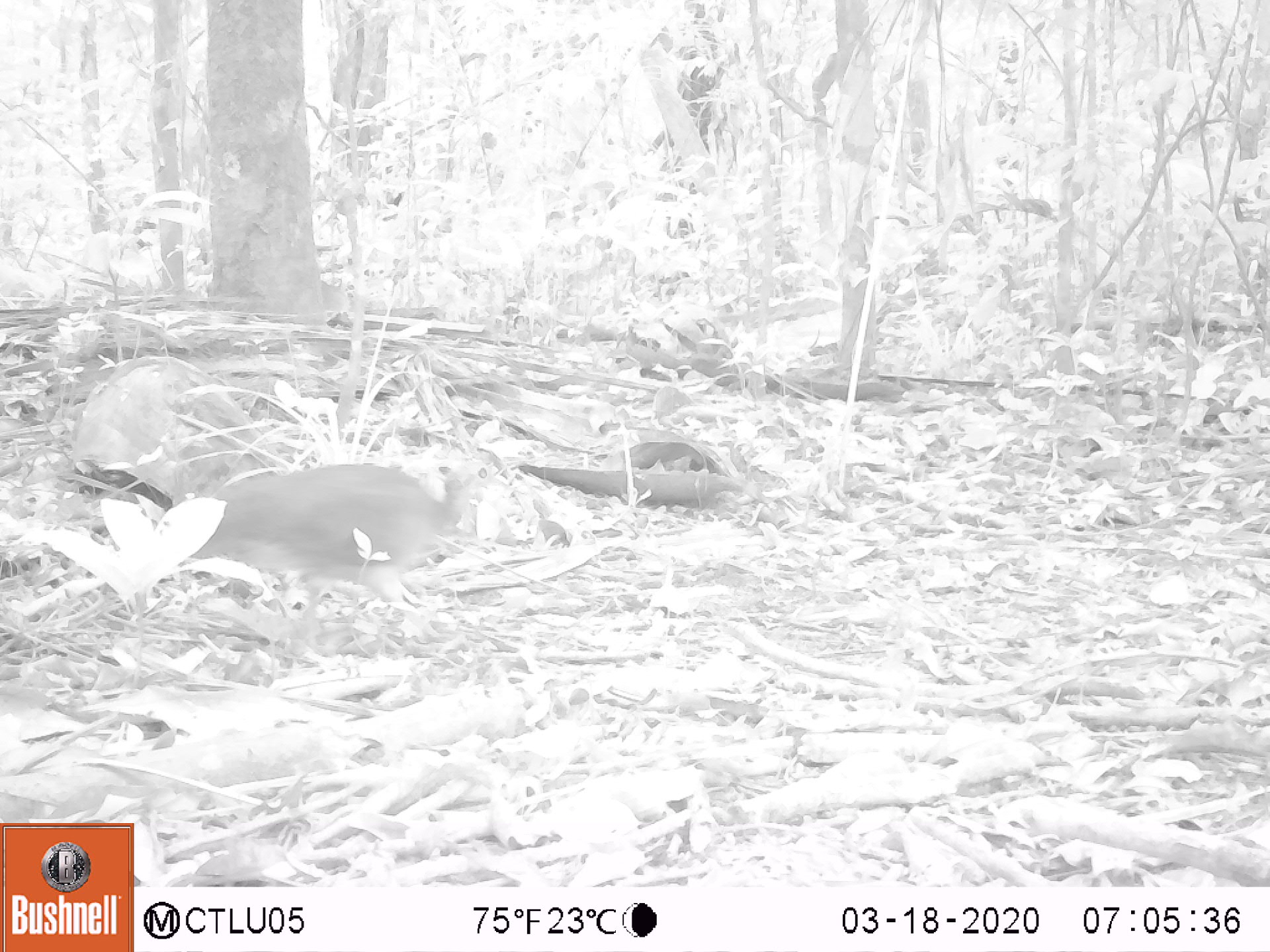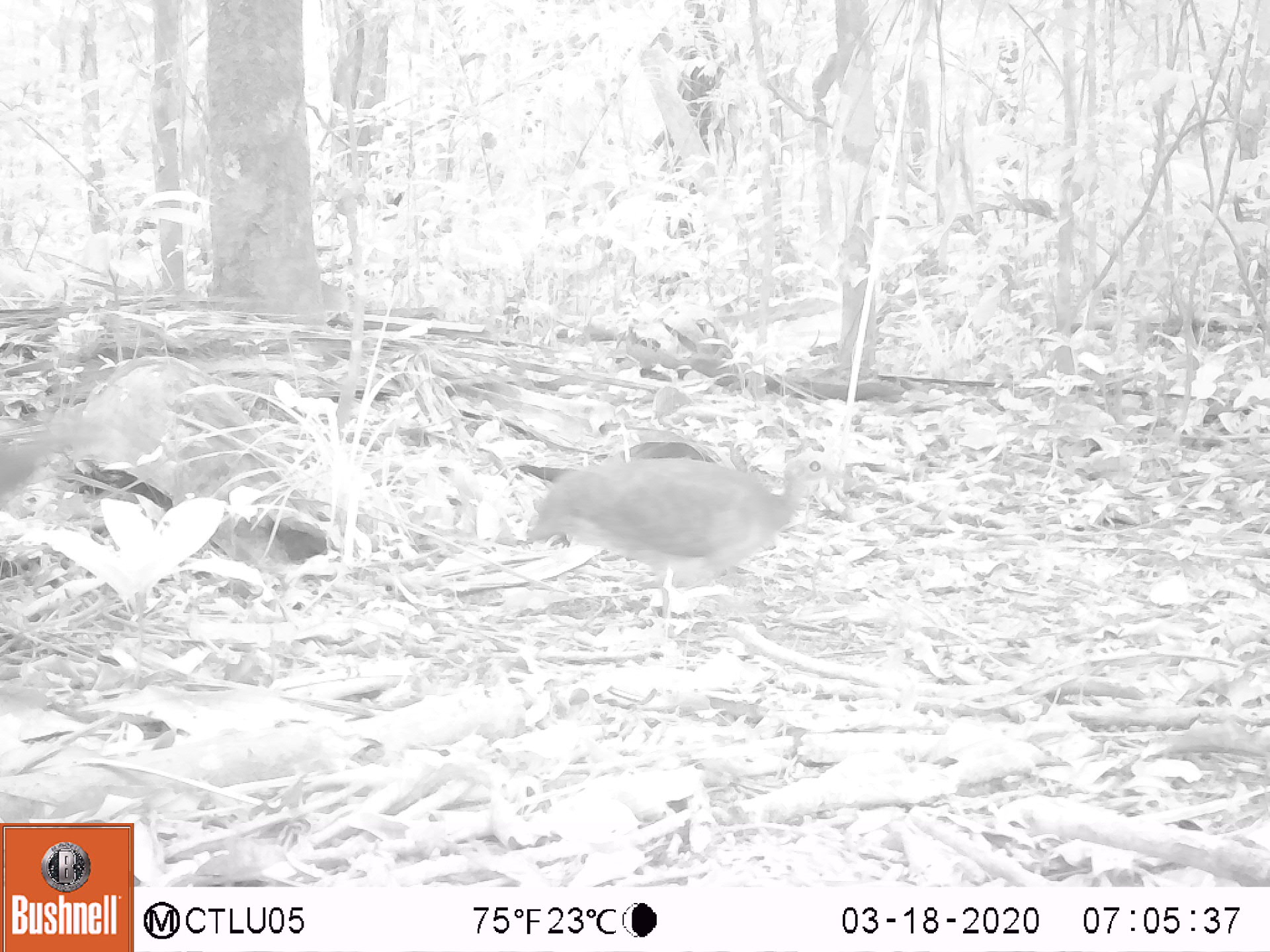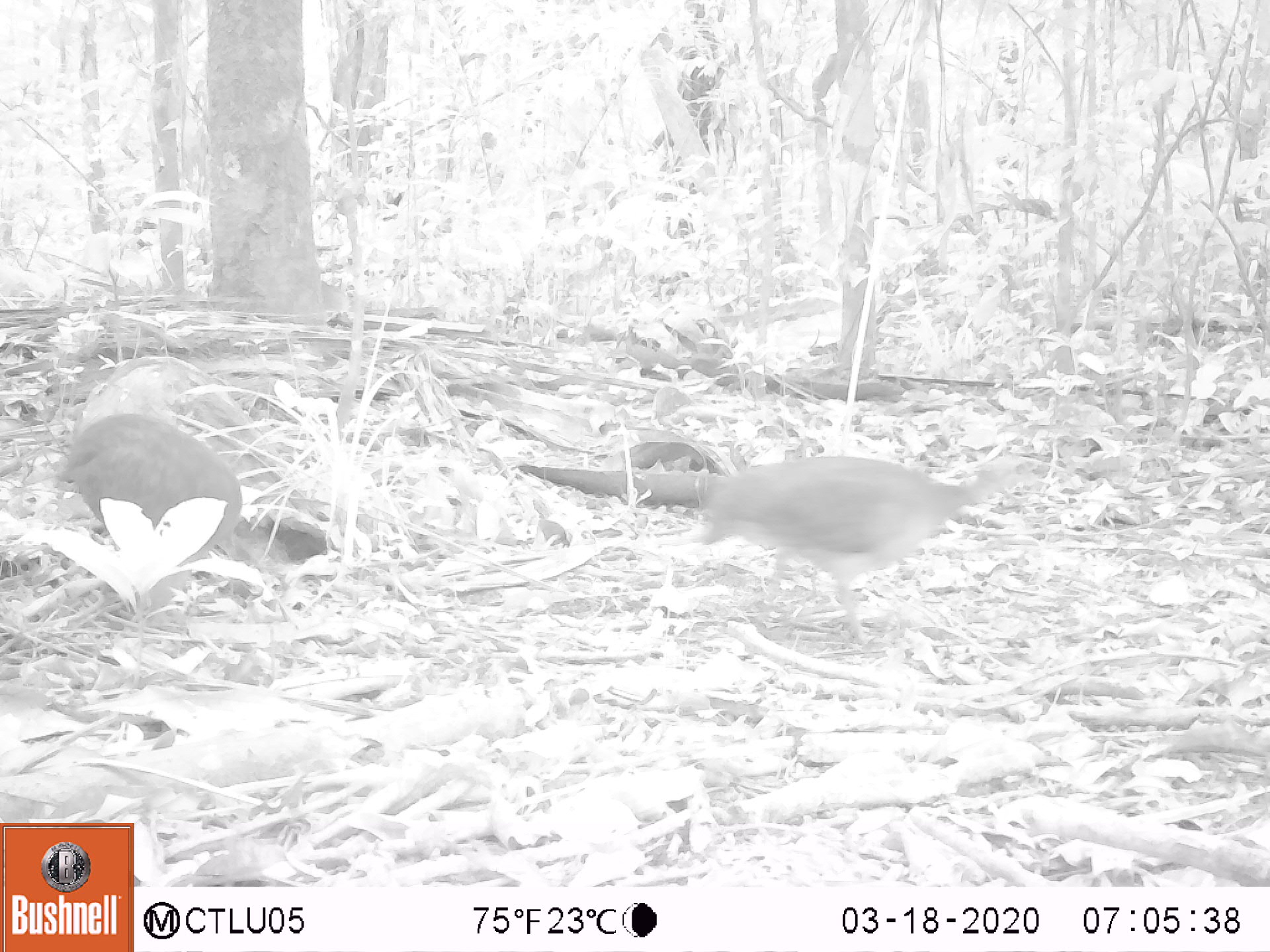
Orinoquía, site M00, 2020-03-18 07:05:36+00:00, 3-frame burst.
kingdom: Animalia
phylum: Chordata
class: Aves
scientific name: Aves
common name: bird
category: unknown bird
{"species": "unknown bird (bird) (Aves)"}